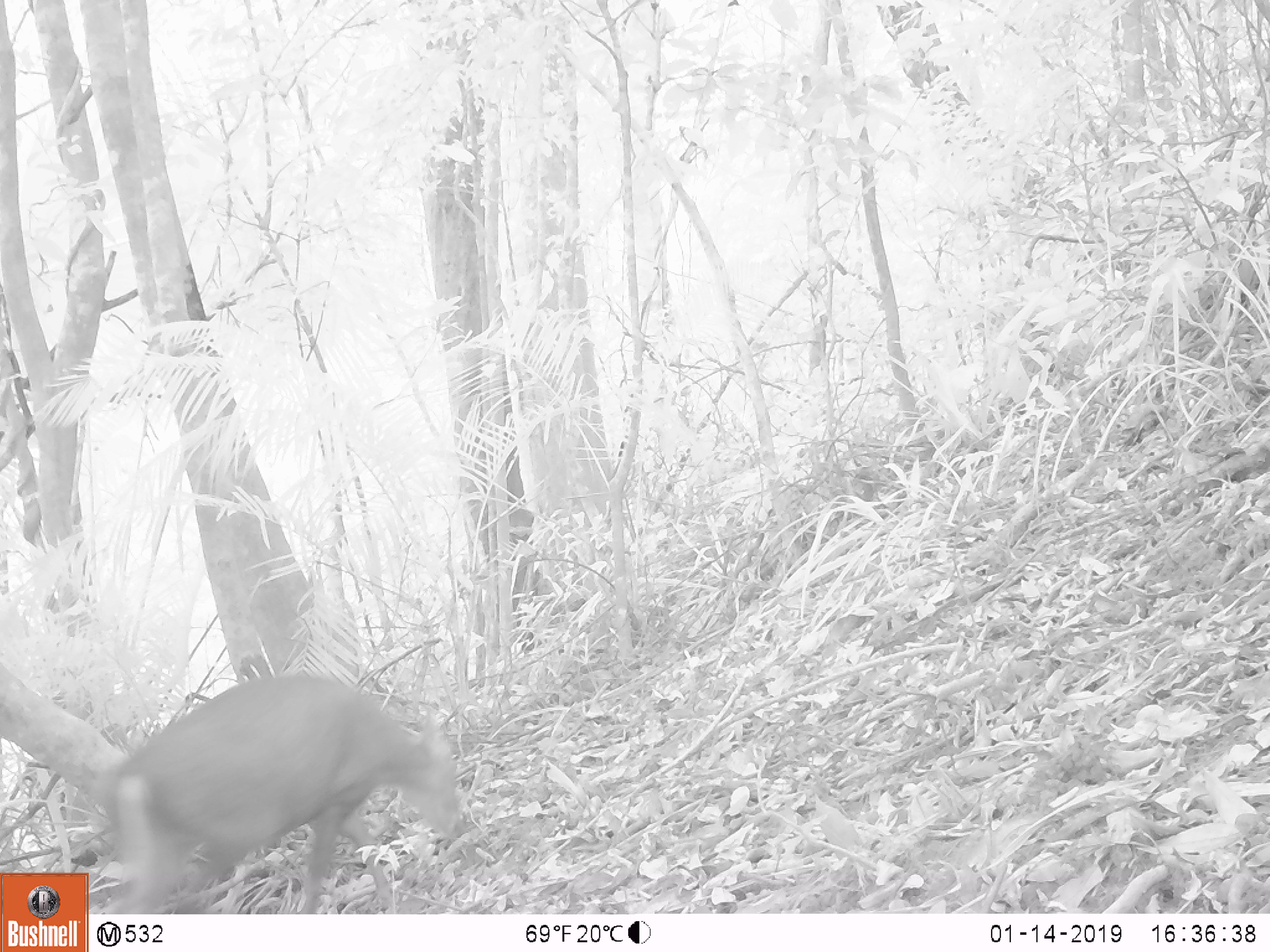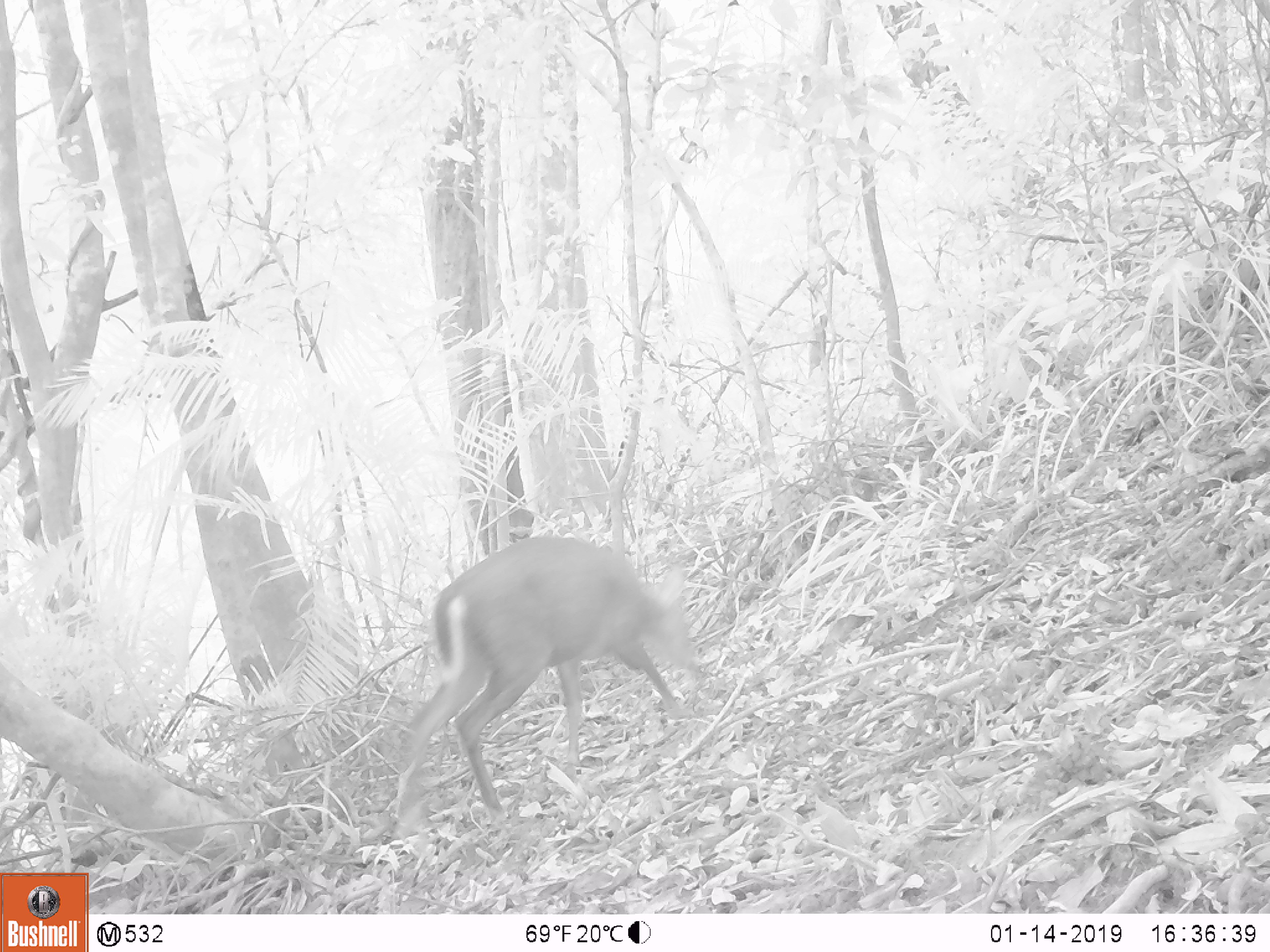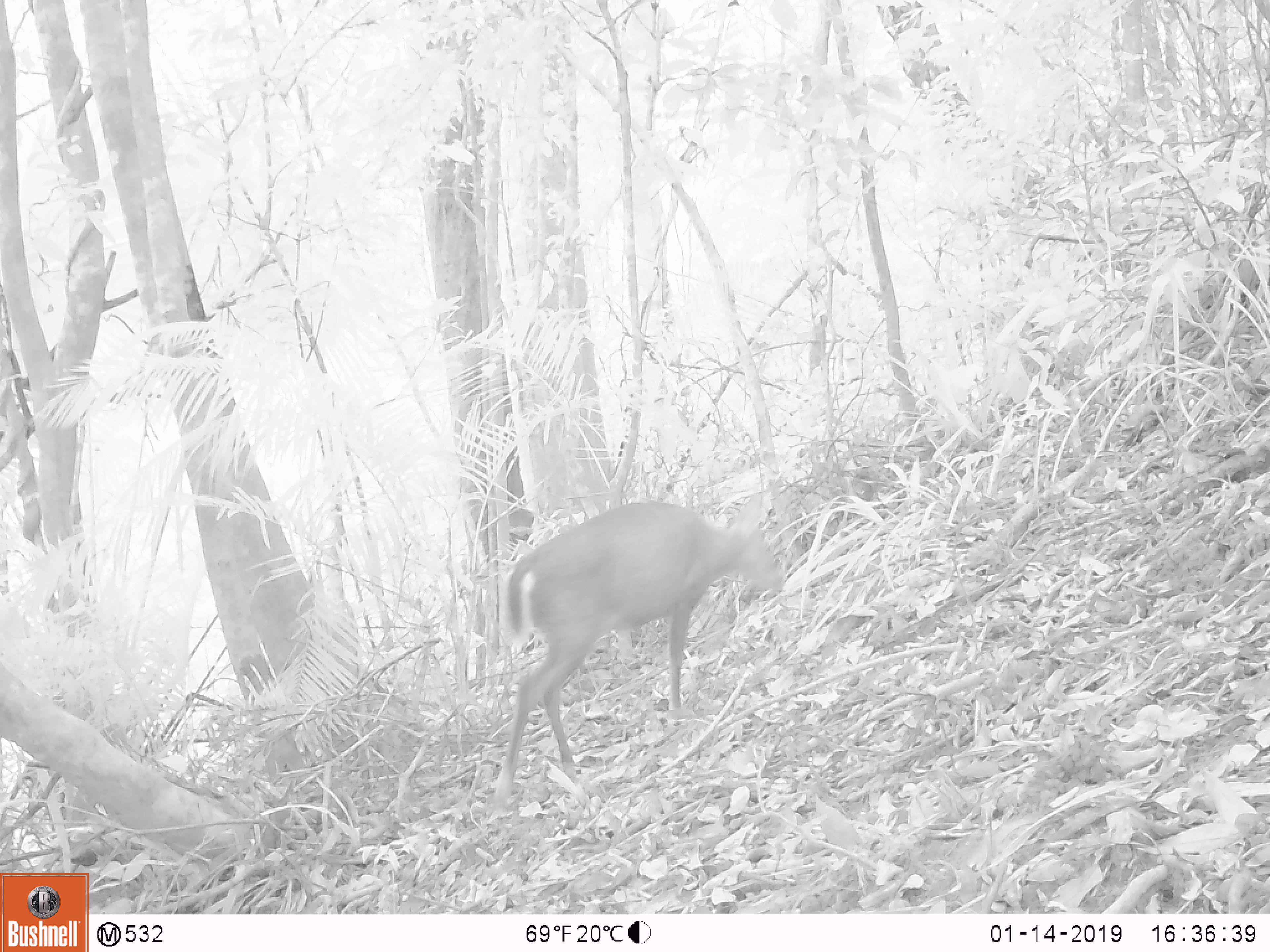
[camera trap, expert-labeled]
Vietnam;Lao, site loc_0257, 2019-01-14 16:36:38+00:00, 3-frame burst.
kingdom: Animalia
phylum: Chordata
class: Mammalia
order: Artiodactyla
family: Cervidae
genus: Muntiacus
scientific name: Muntiacus rooseveltorum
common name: roosevelt's muntjac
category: roosevelts muntjac group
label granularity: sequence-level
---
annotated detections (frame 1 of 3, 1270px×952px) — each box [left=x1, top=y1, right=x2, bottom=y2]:
roosevelts muntjac group: [left=100, top=672, right=463, bottom=914]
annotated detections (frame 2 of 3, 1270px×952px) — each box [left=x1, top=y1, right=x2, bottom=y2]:
roosevelts muntjac group: [left=388, top=535, right=701, bottom=842]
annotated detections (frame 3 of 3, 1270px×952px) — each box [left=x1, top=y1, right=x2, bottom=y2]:
roosevelts muntjac group: [left=493, top=492, right=784, bottom=809]